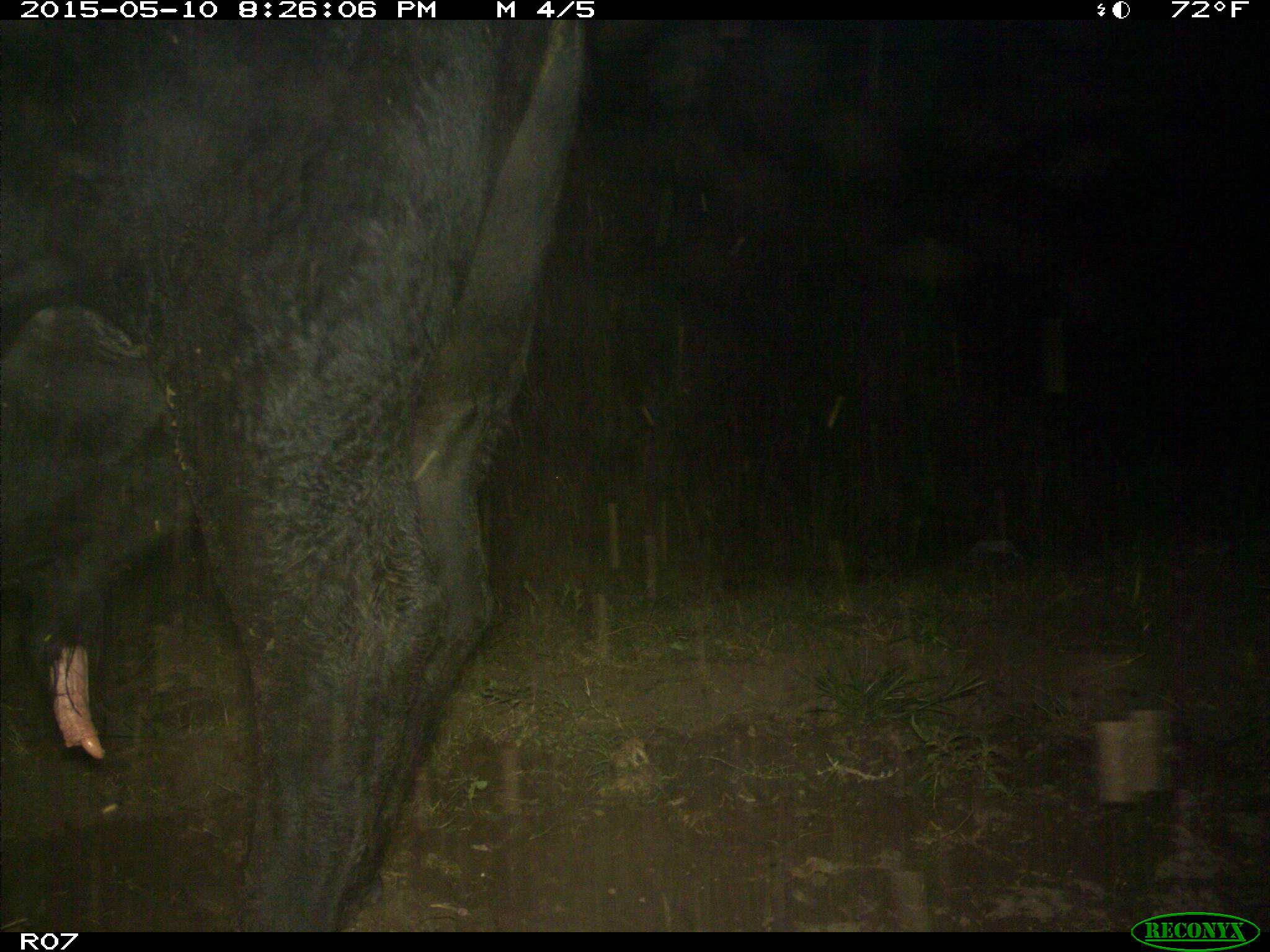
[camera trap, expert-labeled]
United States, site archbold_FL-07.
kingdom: Animalia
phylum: Chordata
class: Mammalia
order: Artiodactyla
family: Bovidae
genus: Bos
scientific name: Bos taurus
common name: domestic cow